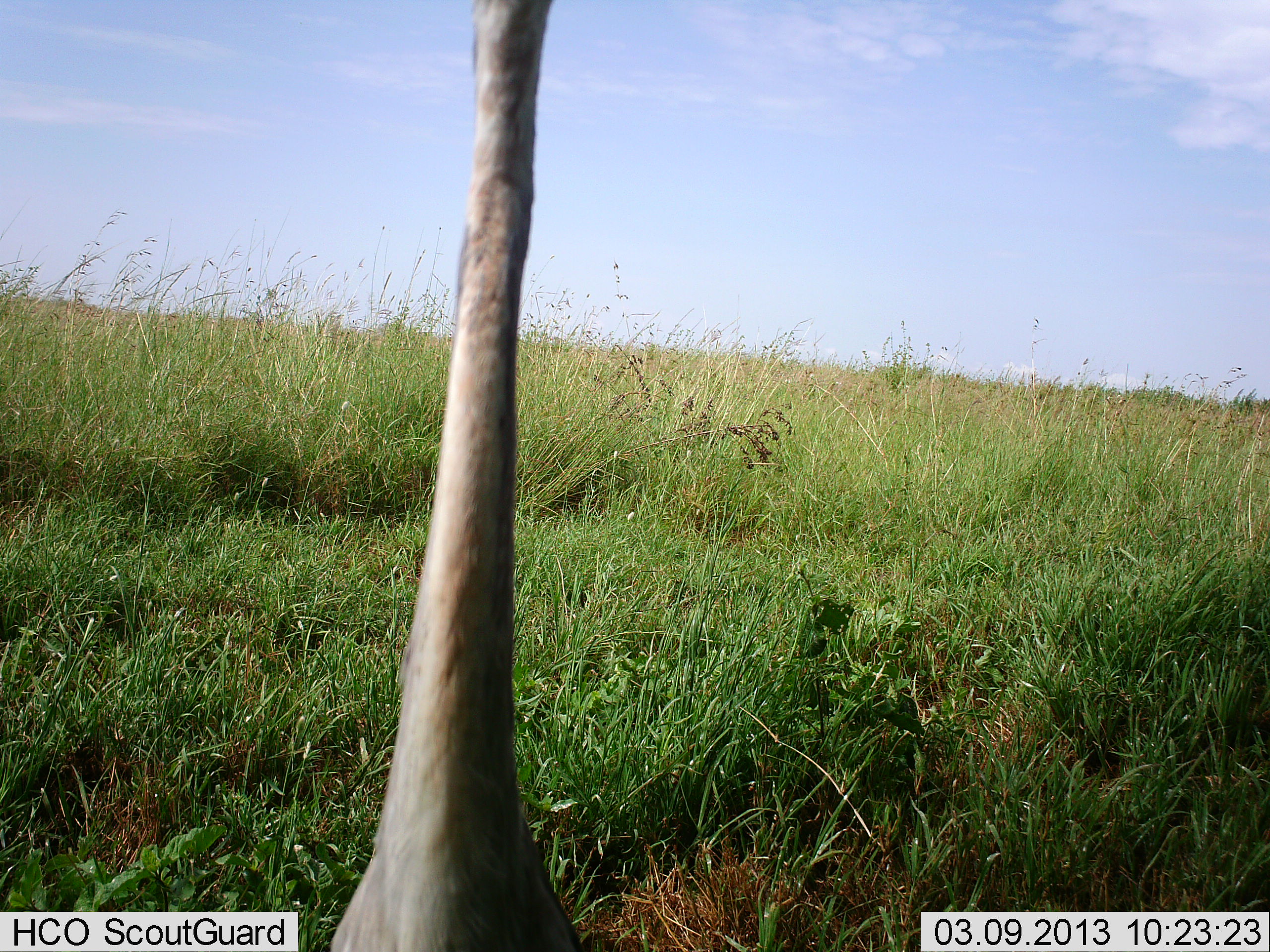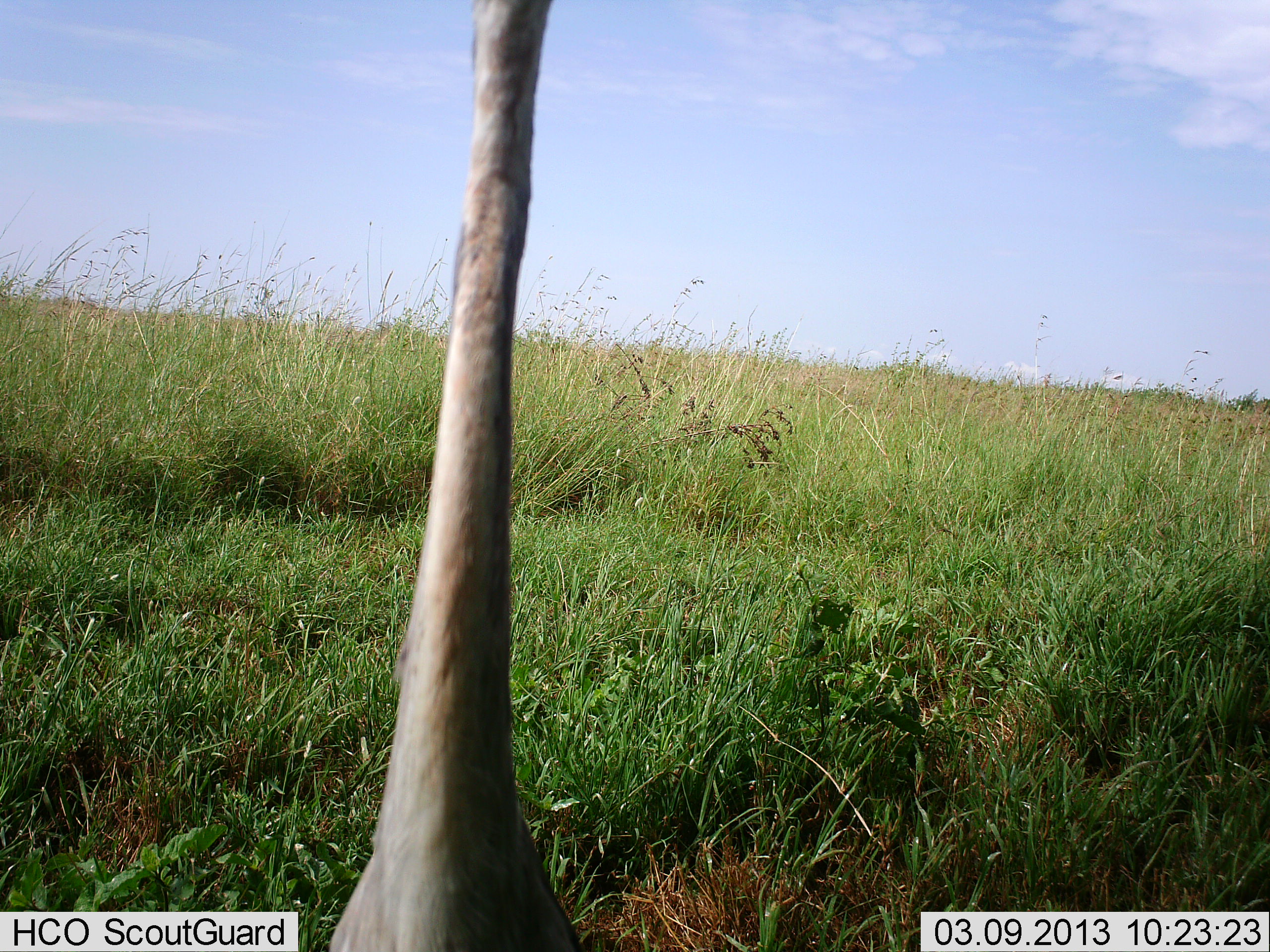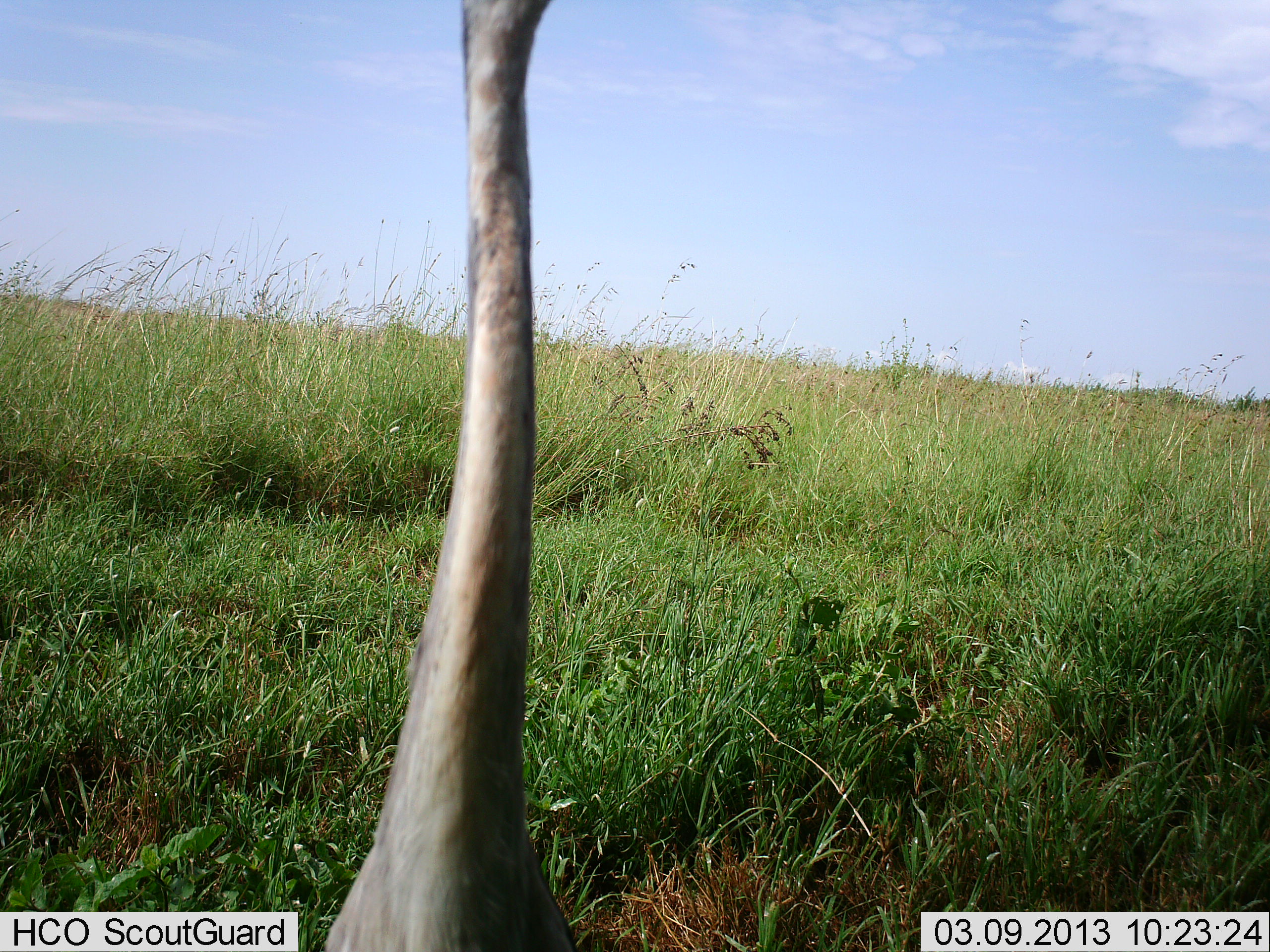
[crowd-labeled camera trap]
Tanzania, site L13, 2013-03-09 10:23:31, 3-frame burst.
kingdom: Animalia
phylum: Chordata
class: Aves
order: Struthioniformes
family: Struthionidae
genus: Struthio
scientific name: Struthio camelus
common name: ostrich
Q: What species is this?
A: Ostrich (Struthio camelus).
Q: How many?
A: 1.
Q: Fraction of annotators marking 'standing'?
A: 39%.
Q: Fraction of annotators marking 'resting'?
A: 44%.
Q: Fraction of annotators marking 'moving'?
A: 6%.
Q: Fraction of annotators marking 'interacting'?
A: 11%.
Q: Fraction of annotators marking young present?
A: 0%.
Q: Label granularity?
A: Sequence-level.